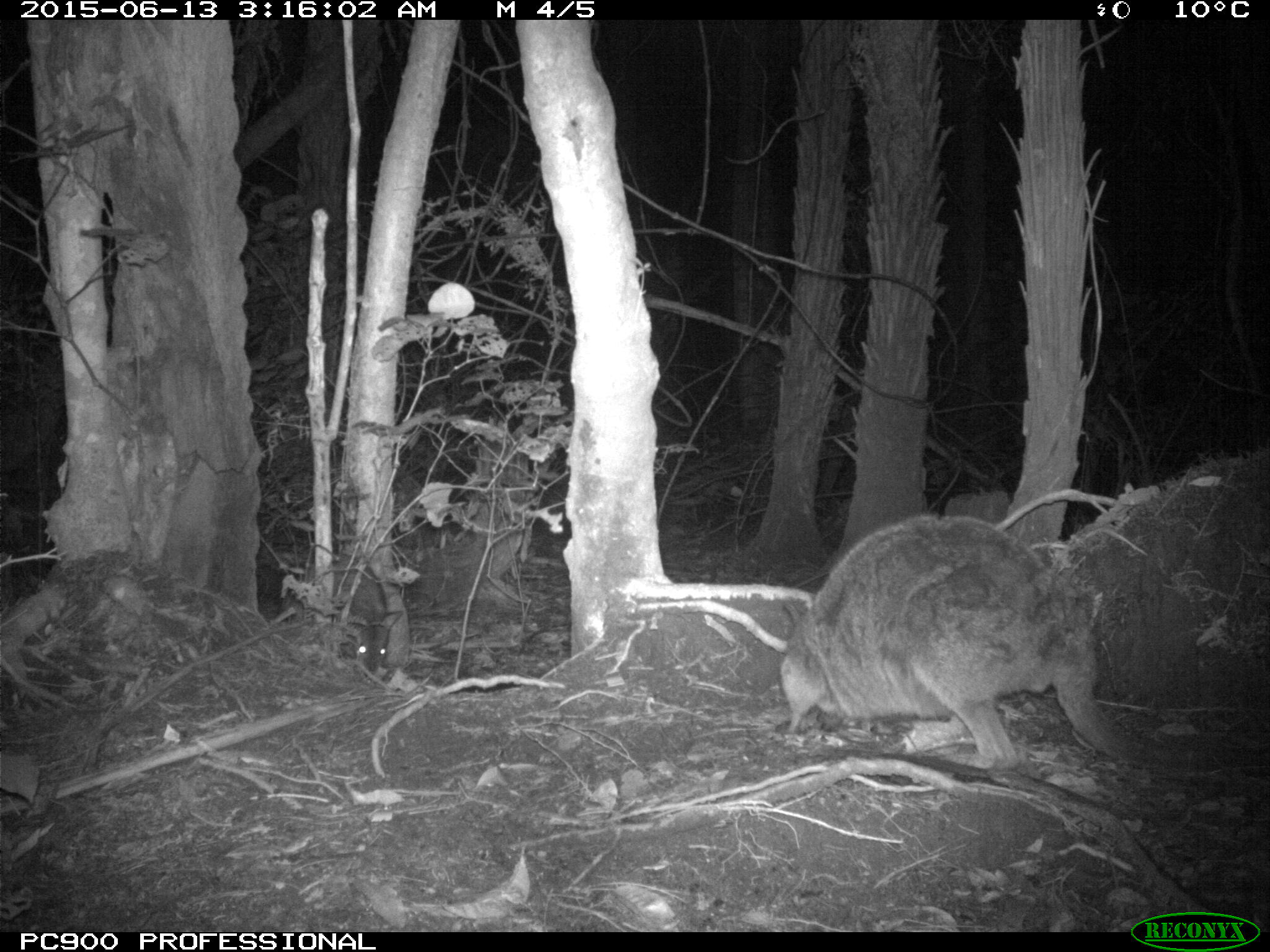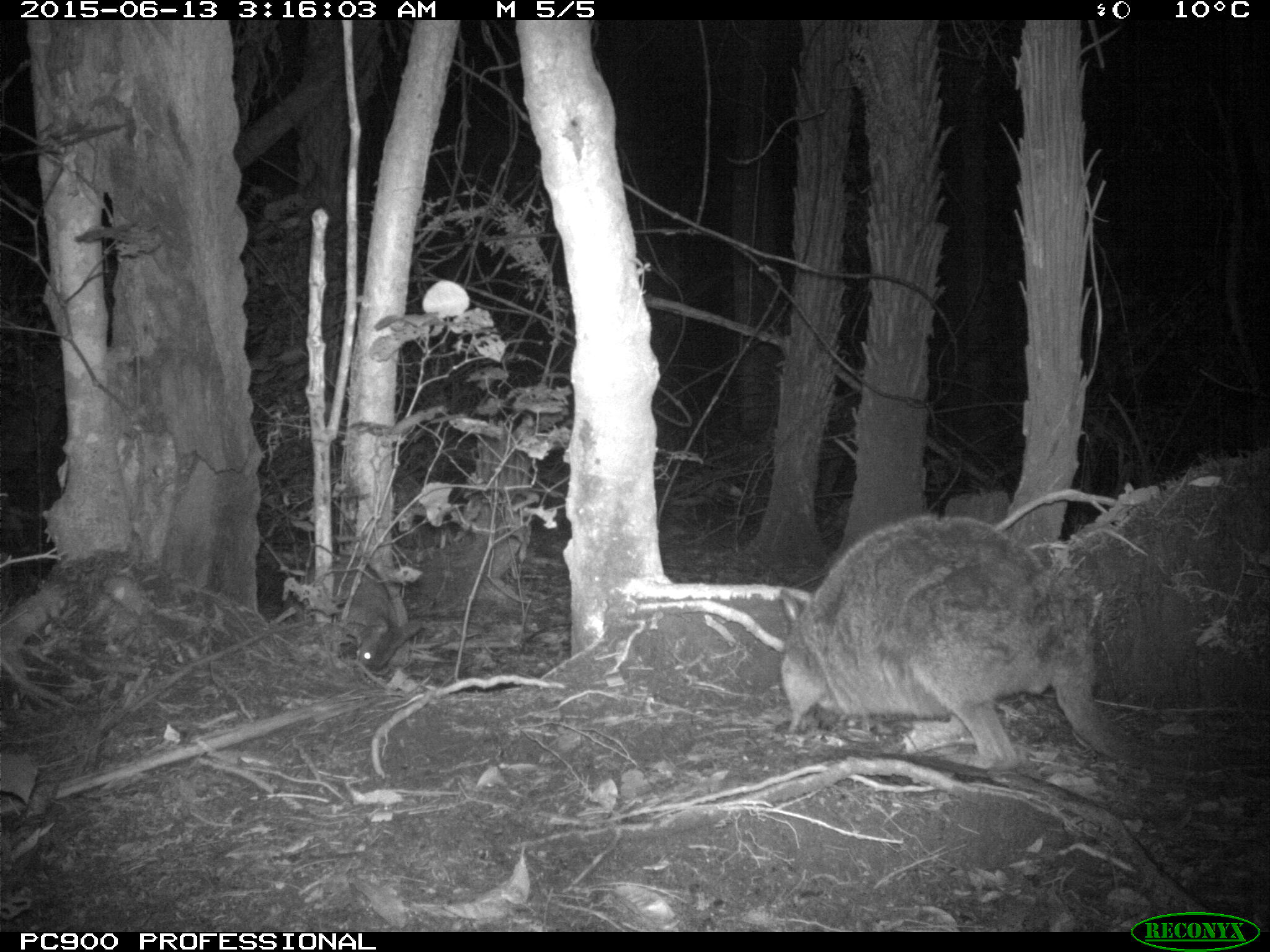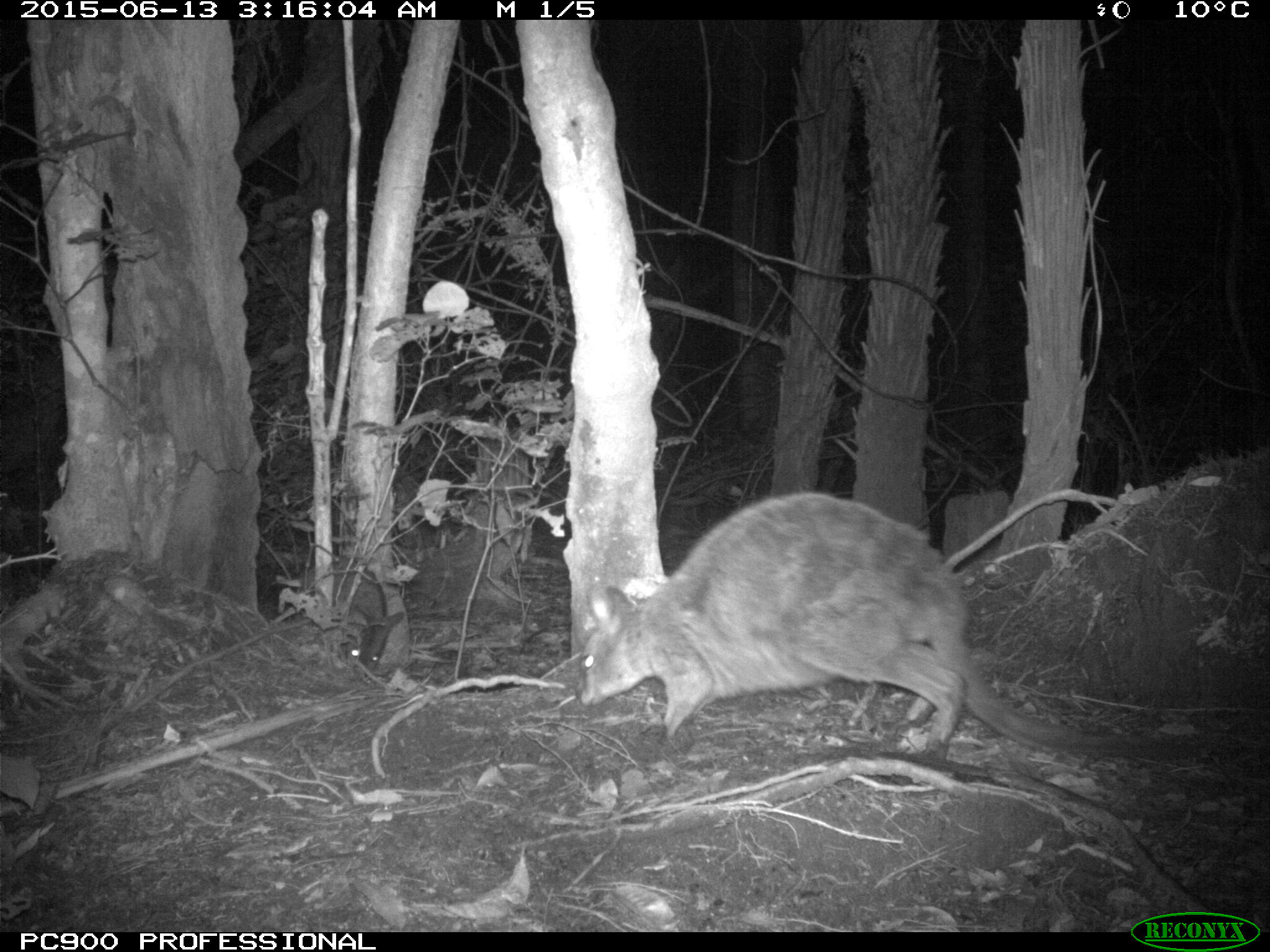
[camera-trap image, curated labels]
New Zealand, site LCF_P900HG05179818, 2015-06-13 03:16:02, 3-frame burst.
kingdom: Animalia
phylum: Chordata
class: Mammalia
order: Diprotodontia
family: Macropodidae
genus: Notamacropus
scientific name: Notamacropus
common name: wallaby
Wallaby (Notamacropus).